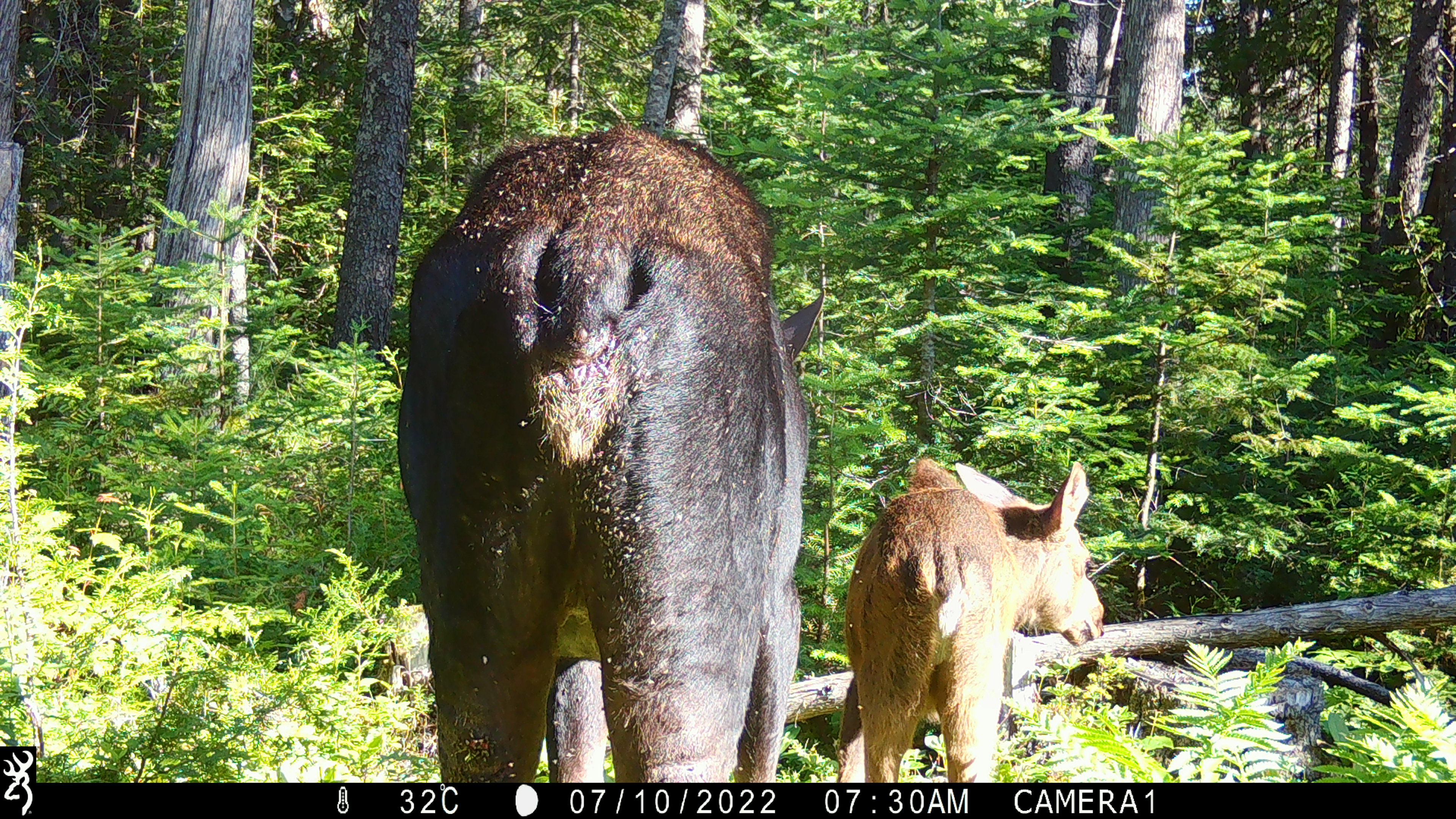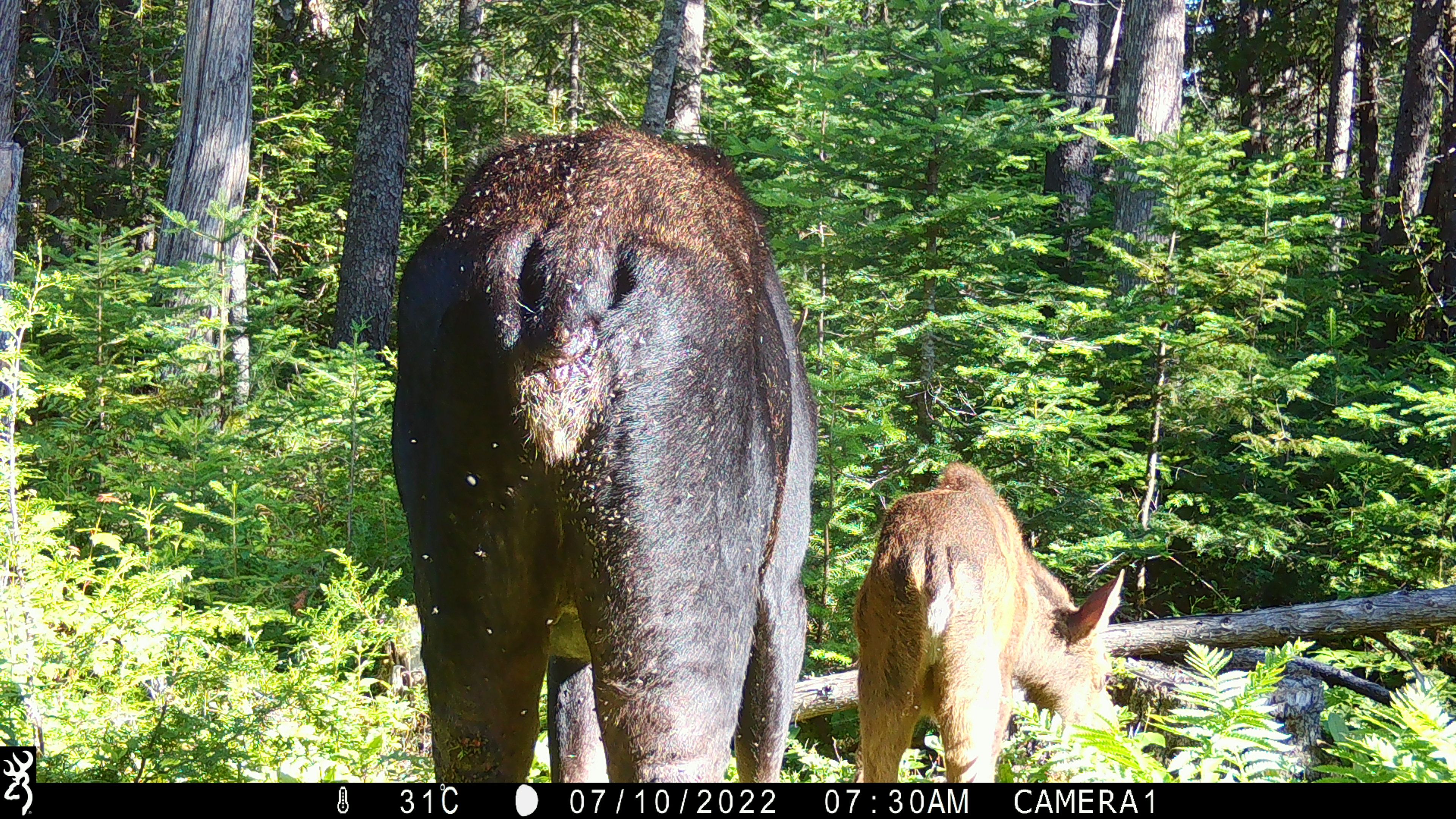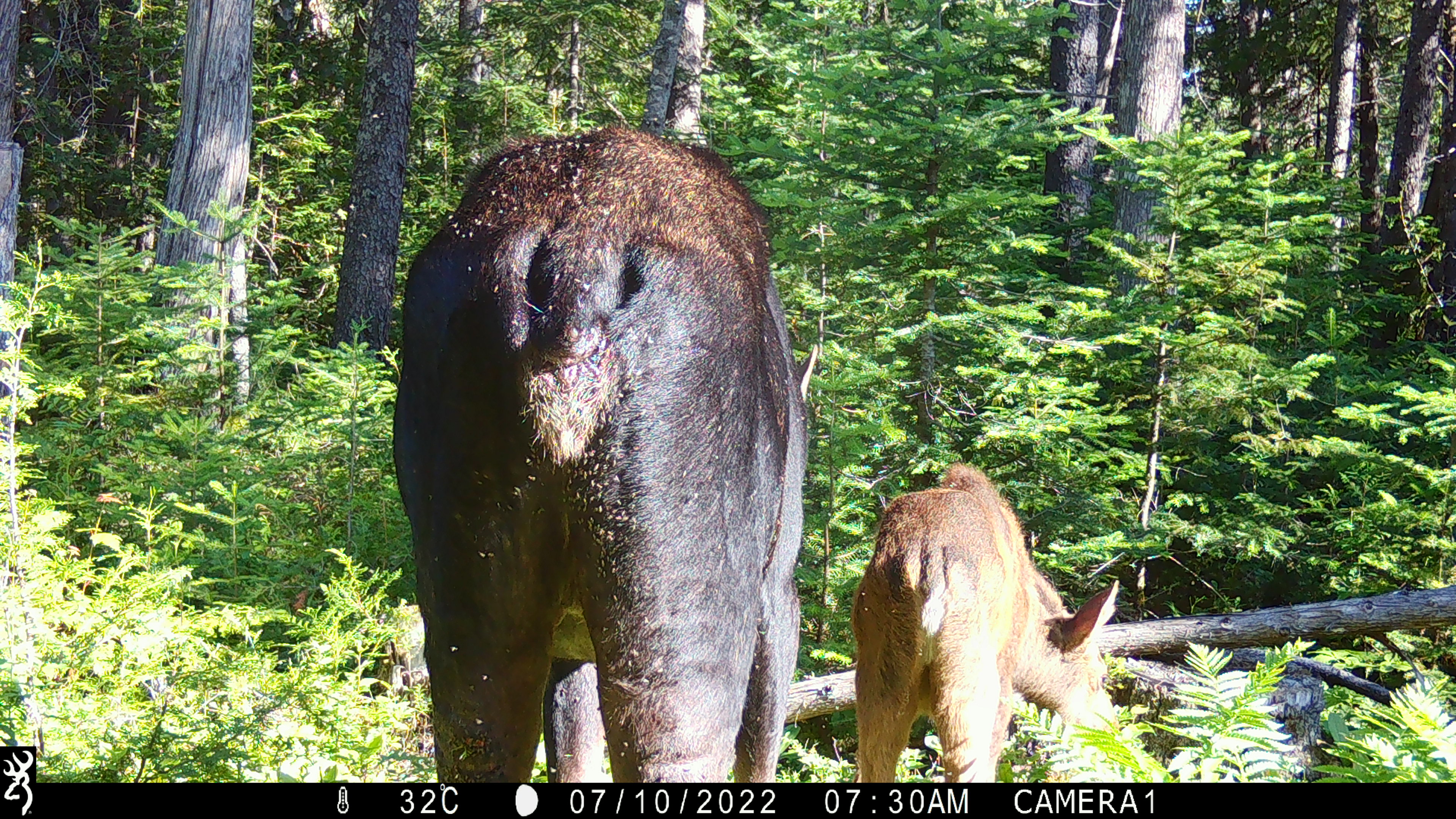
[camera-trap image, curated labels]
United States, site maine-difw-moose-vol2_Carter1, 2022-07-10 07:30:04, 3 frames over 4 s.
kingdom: Animalia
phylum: Chordata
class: Mammalia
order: Artiodactyla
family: Cervidae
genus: Alces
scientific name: Alces alces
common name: moose